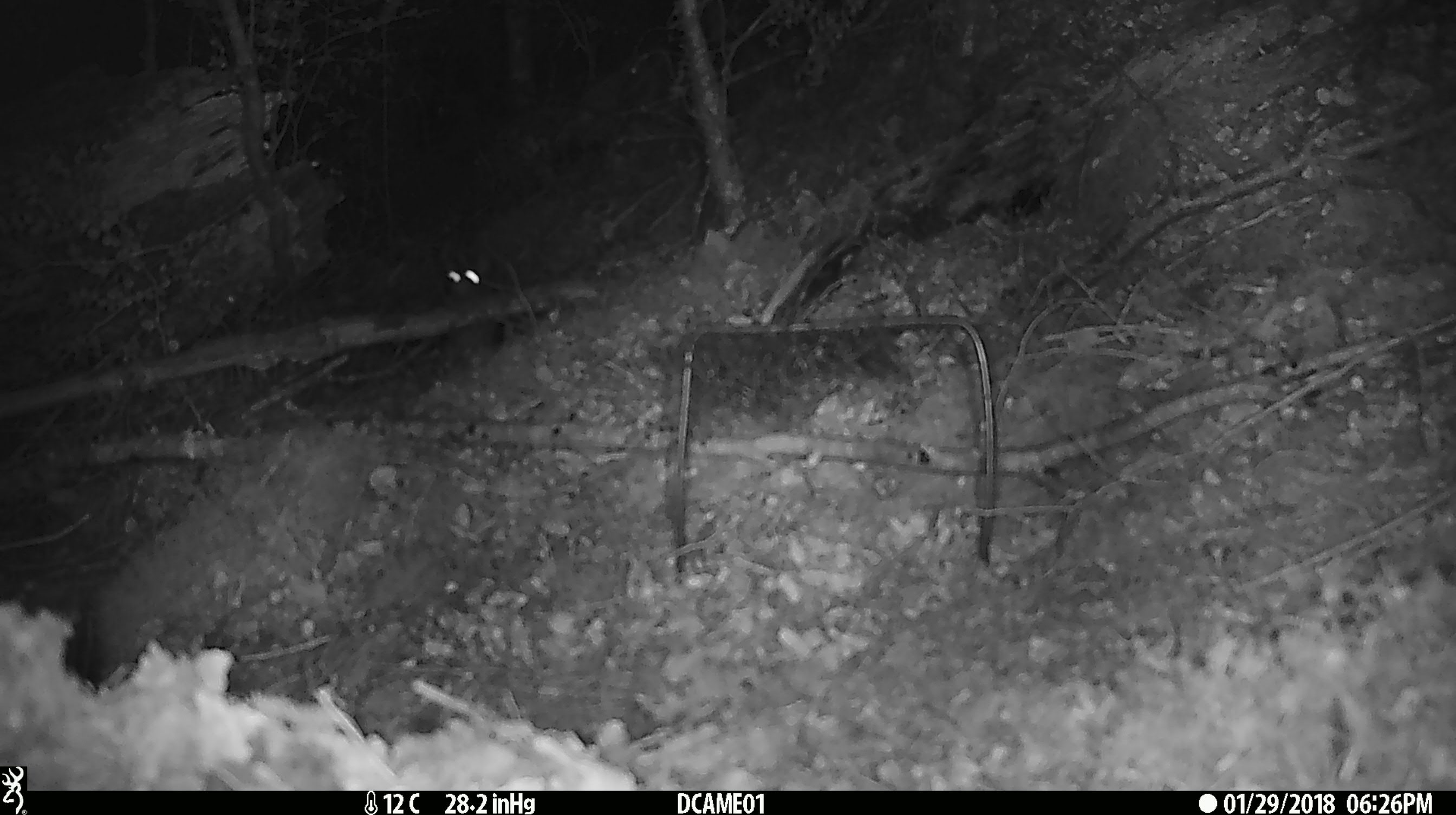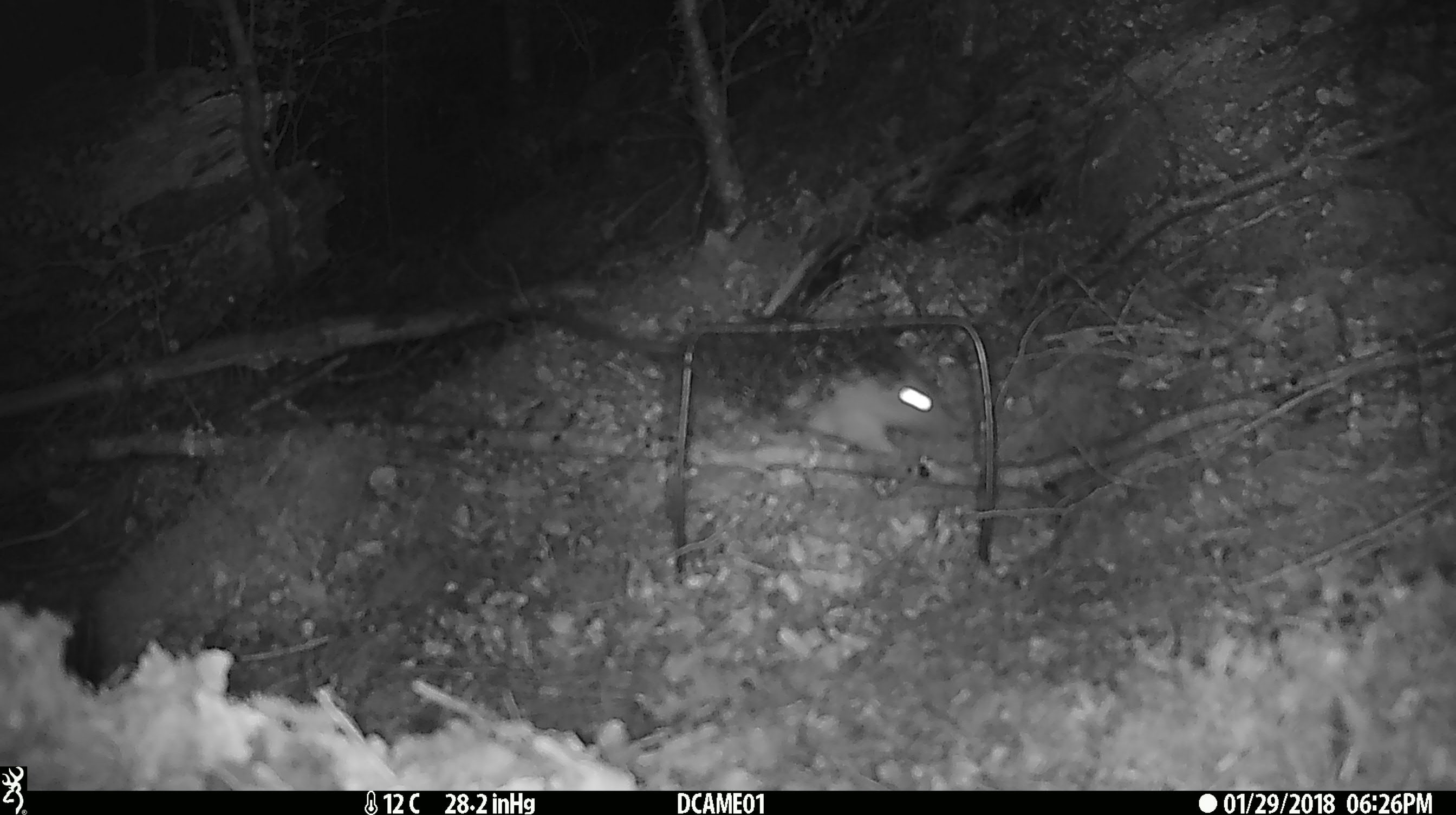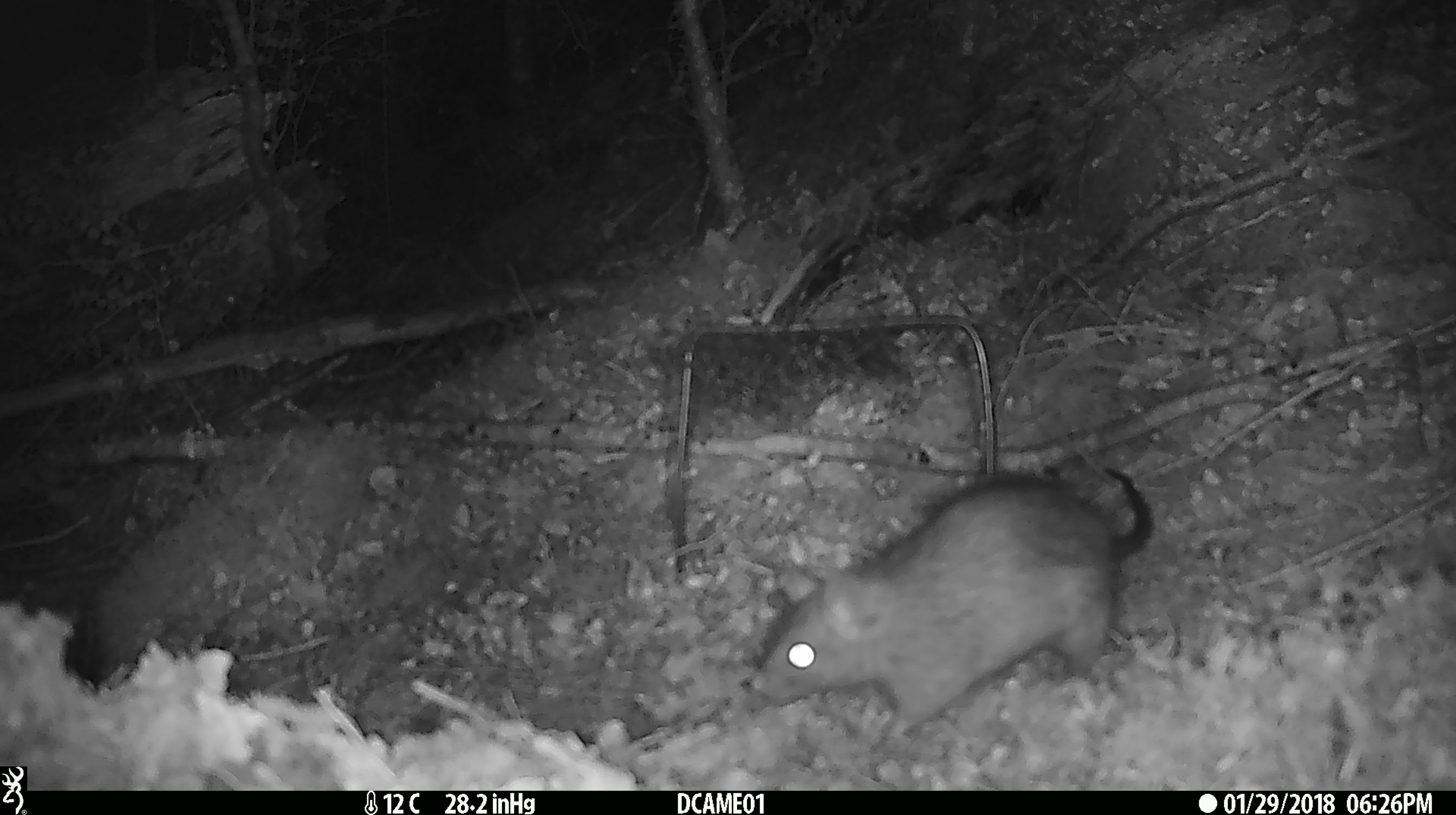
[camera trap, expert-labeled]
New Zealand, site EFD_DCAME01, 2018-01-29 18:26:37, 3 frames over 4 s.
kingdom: Animalia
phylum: Chordata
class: Mammalia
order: Rodentia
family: Muridae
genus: Rattus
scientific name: Rattus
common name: rat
Rat (Rattus).